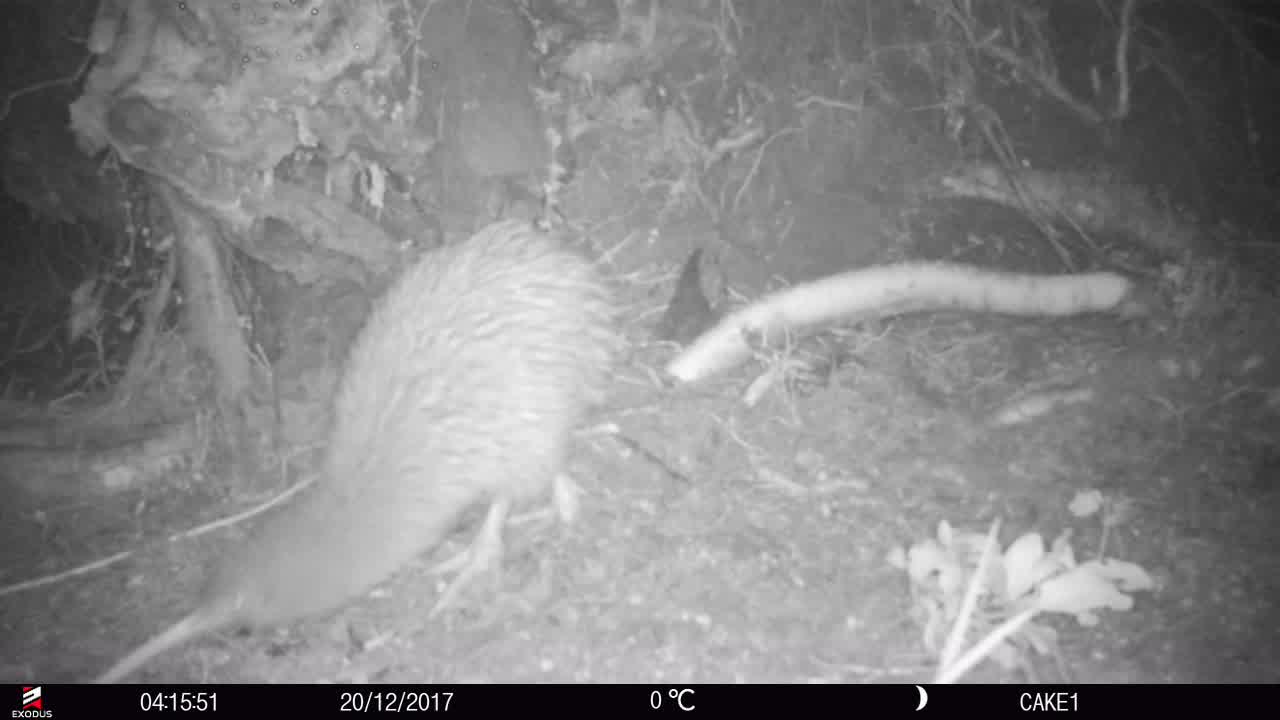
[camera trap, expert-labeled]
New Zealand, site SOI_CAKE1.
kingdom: Animalia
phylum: Chordata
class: Aves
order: Apterygiformes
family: Apterygidae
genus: Apteryx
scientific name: Apteryx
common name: kiwi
Kiwi (Apteryx).